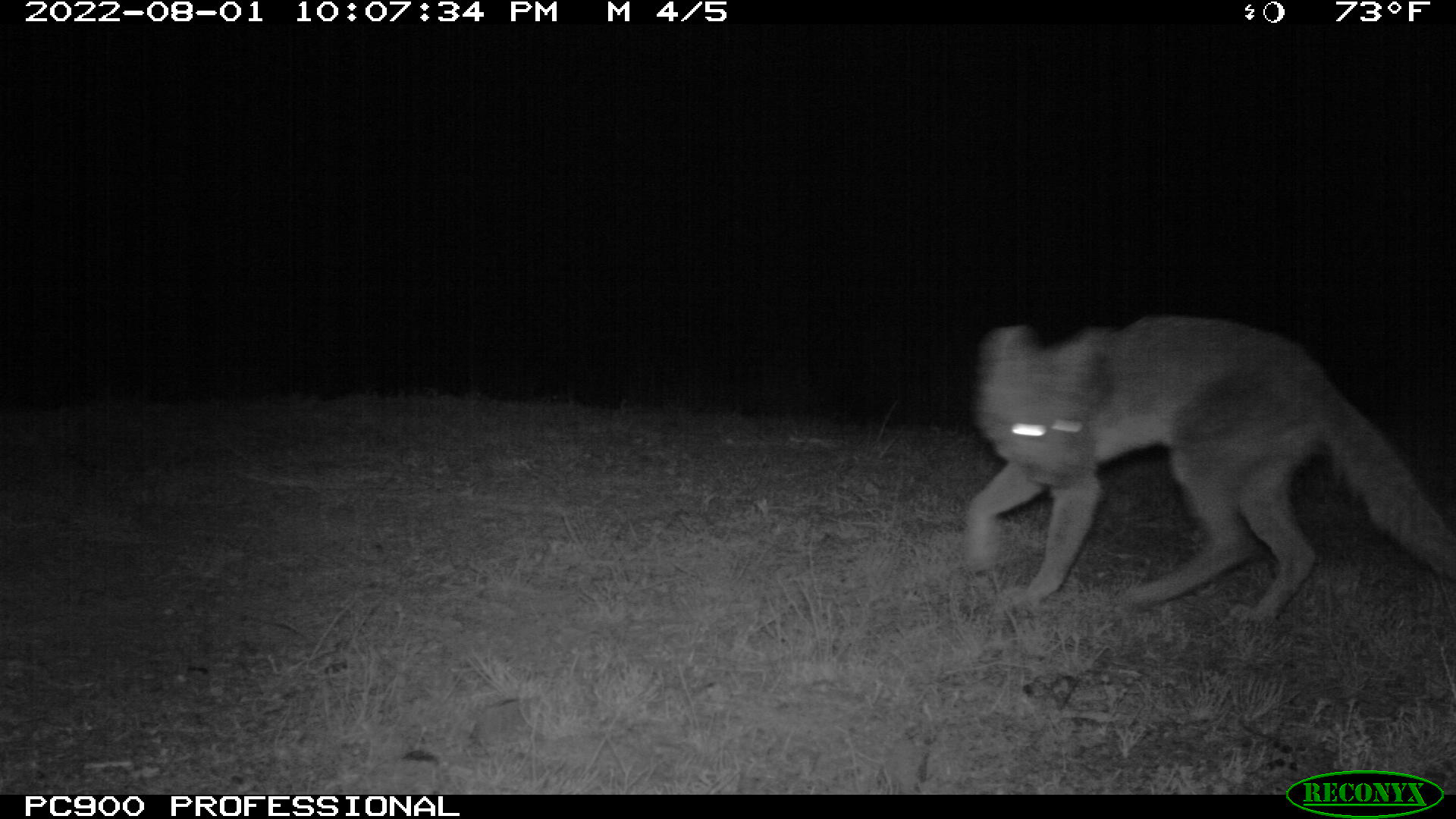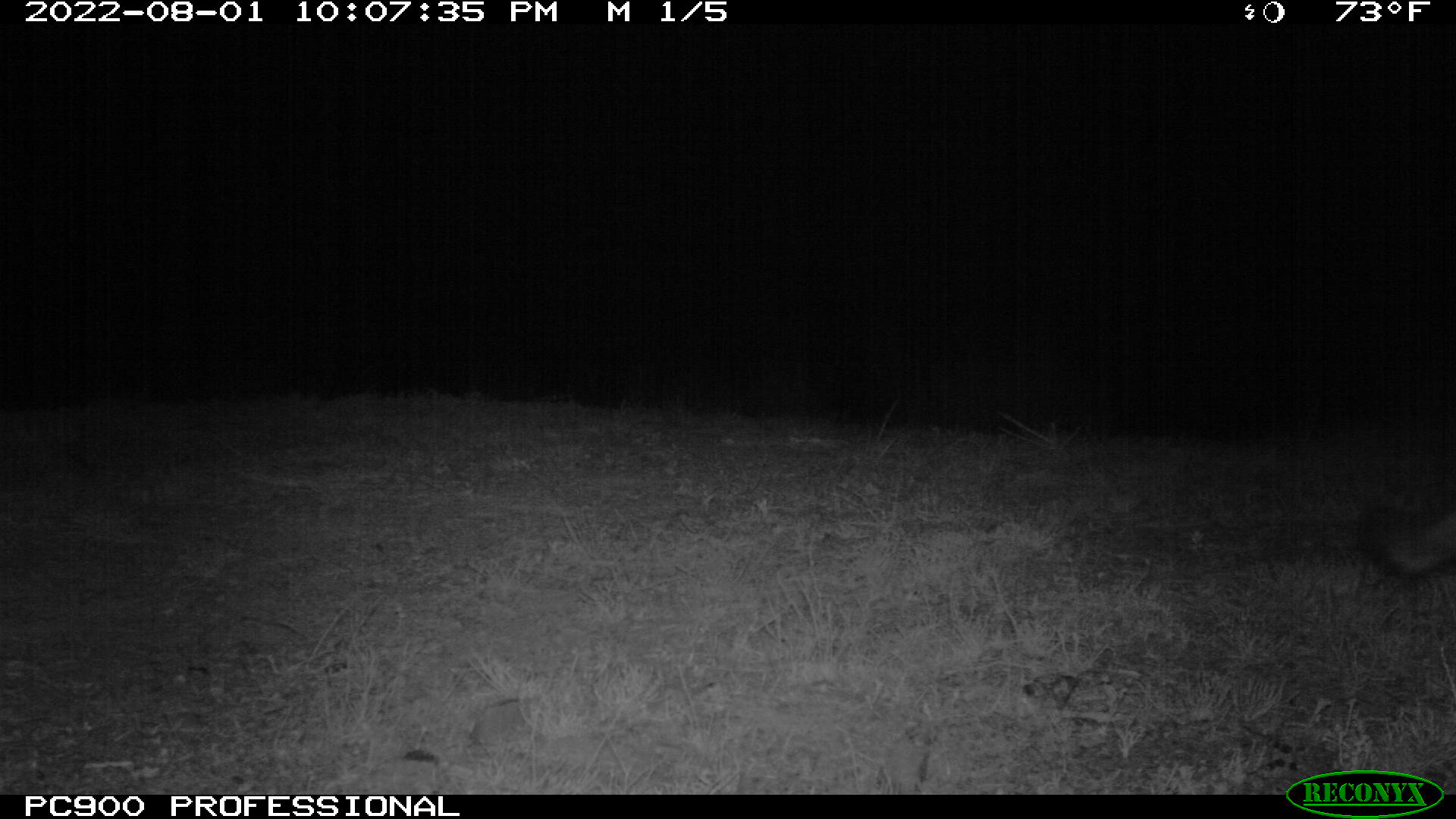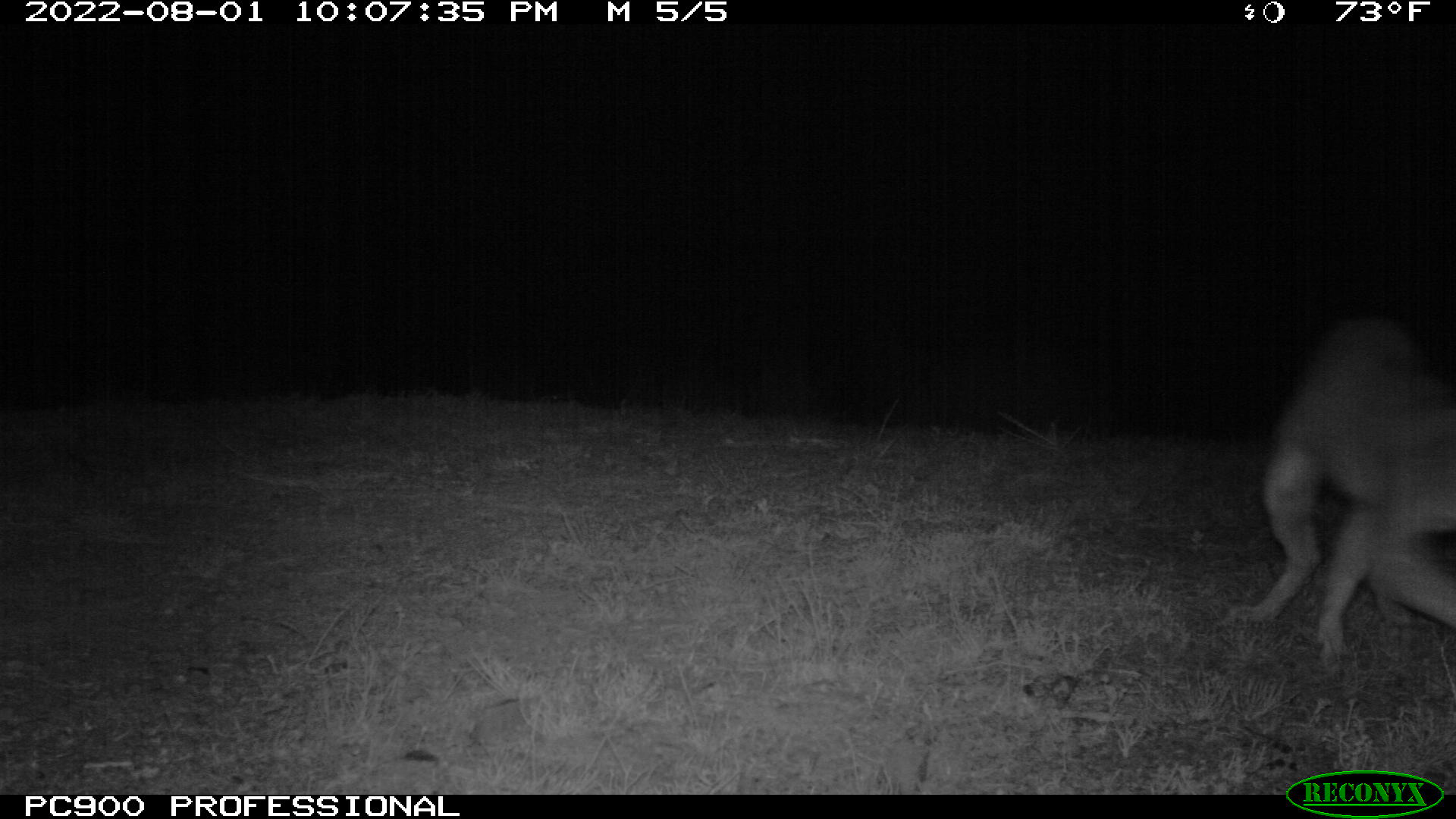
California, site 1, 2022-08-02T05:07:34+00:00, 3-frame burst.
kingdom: Animalia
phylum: Chordata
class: Mammalia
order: Carnivora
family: Canidae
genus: Urocyon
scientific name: Urocyon cinereoargenteus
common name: gray fox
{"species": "gray fox (Urocyon cinereoargenteus)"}